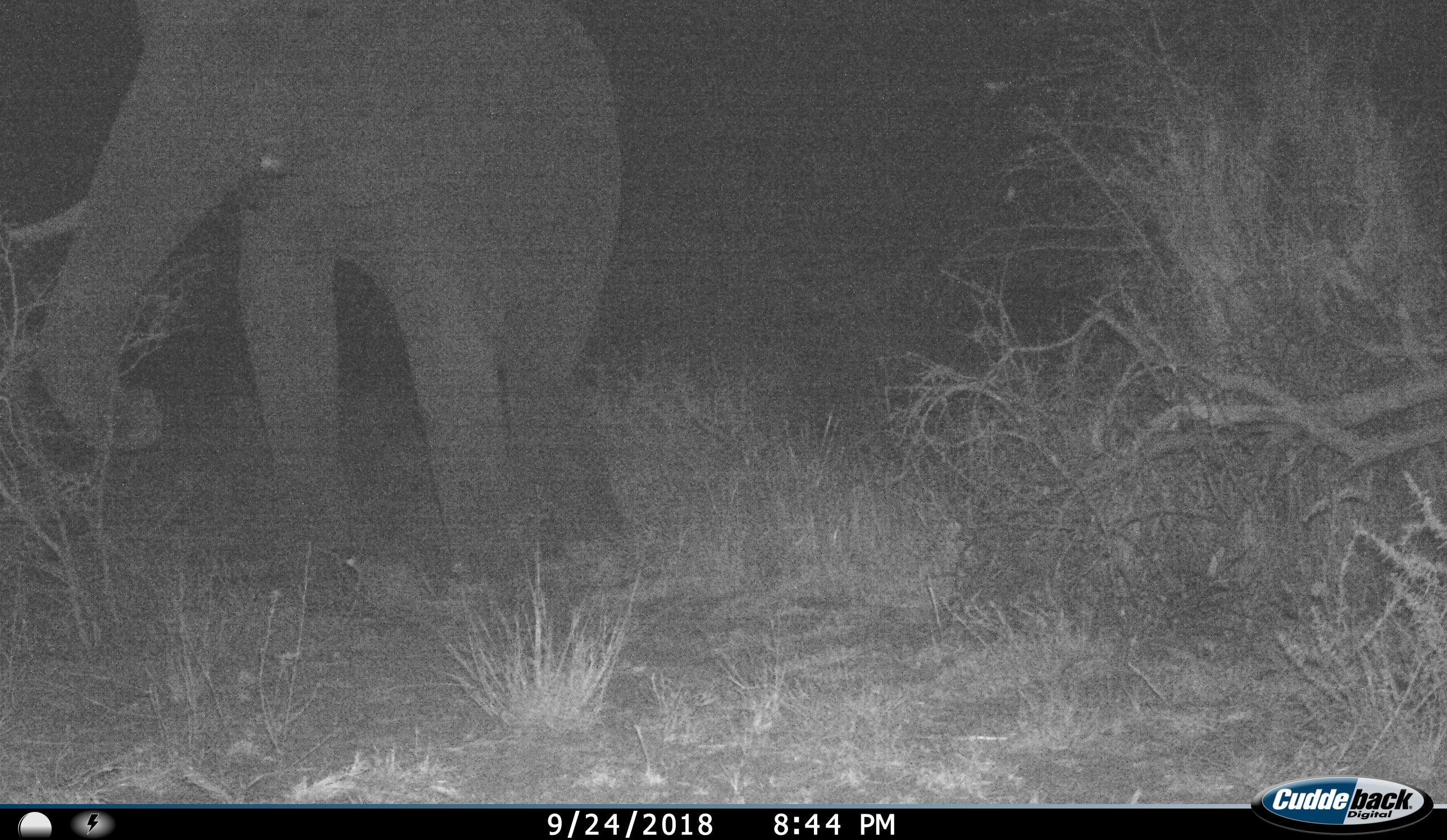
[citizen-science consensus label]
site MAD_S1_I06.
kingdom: Animalia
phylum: Chordata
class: Mammalia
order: Proboscidea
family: Elephantidae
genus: Loxodonta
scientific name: Loxodonta africana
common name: african bush elephant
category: elephant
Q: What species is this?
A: Elephant (african bush elephant) (Loxodonta africana).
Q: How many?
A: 1.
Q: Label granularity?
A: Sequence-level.